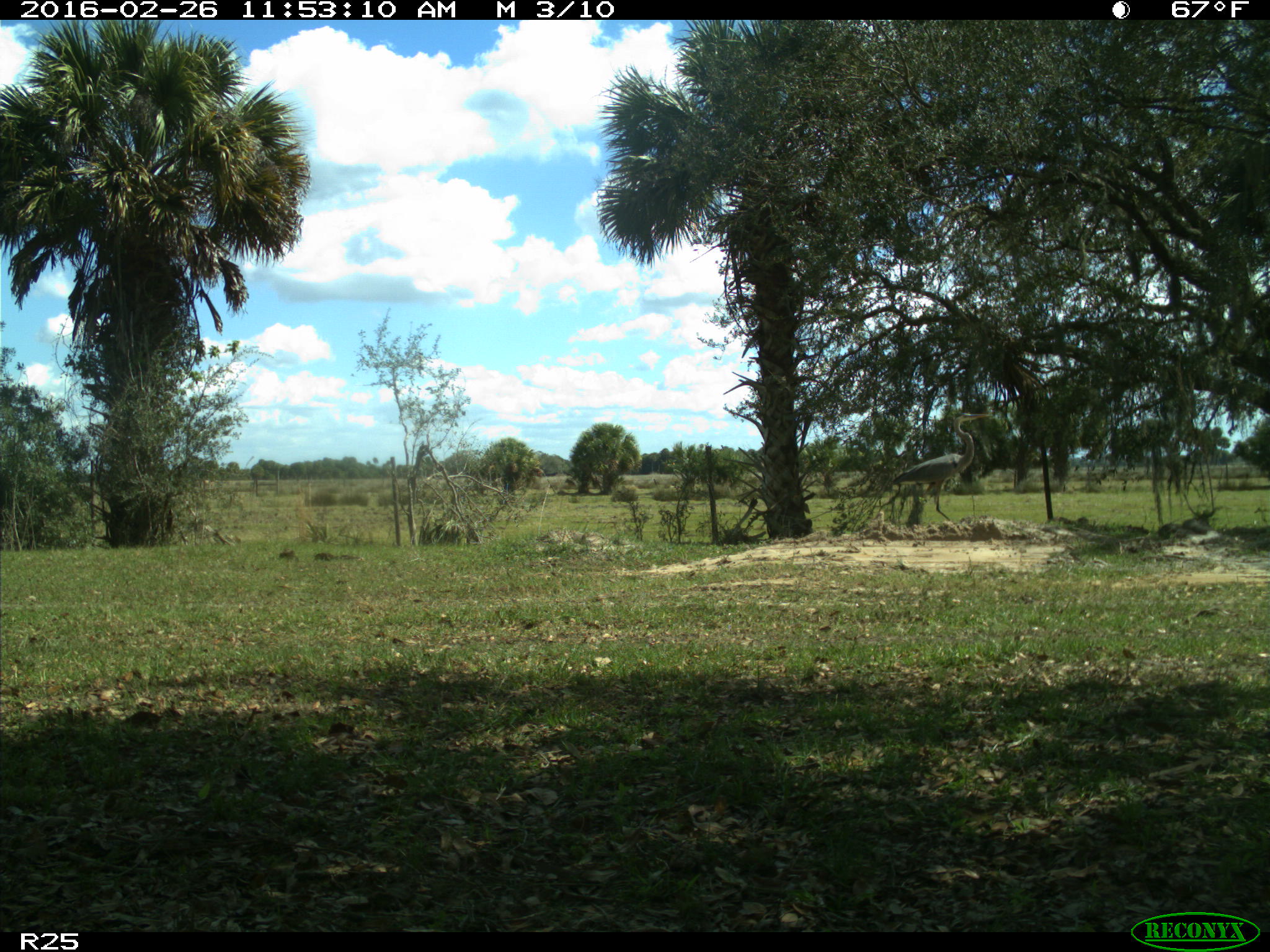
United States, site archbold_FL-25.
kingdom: Animalia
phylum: Chordata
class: Aves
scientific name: Aves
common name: birds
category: unidentified bird